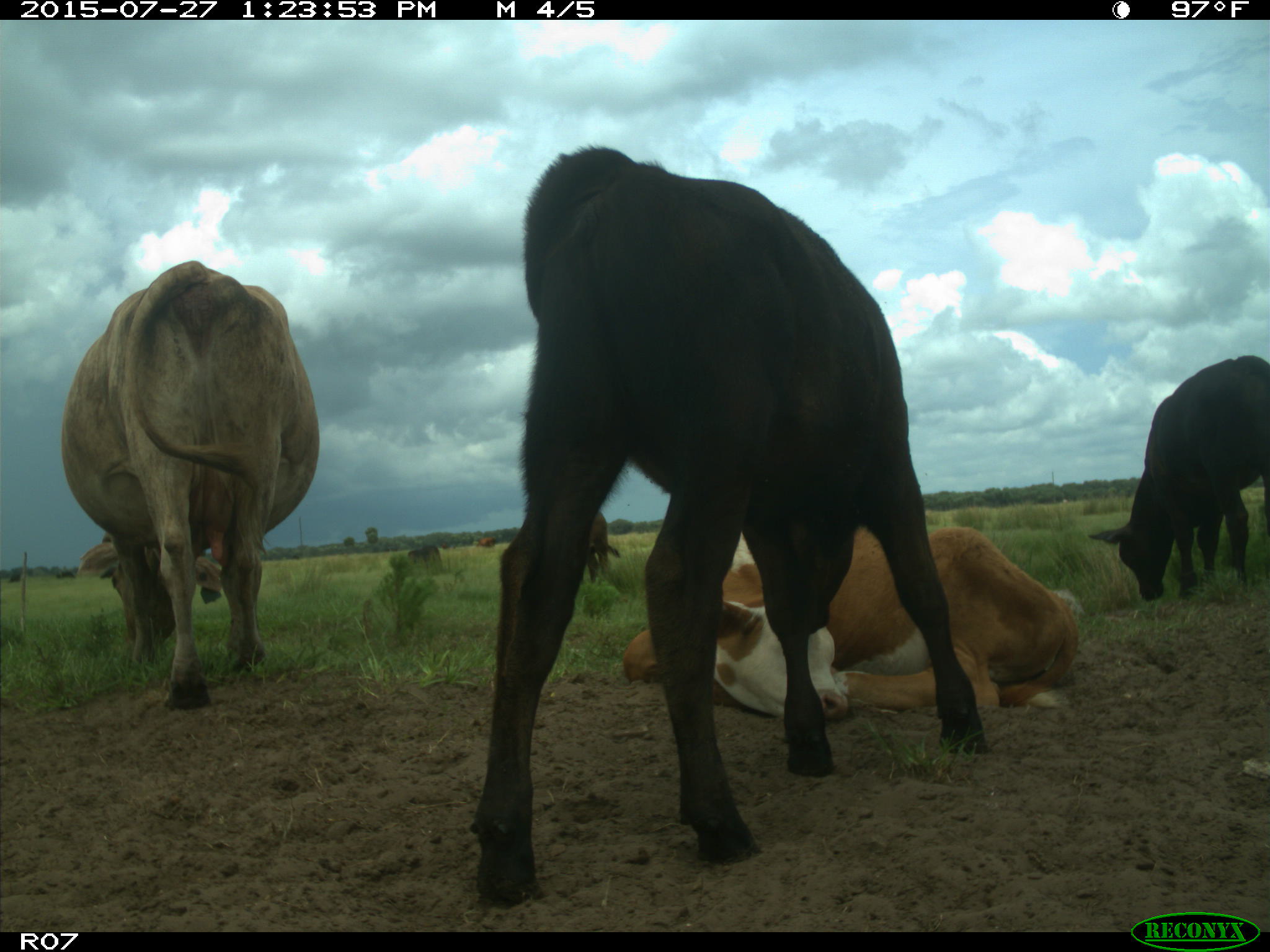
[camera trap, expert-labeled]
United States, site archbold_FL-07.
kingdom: Animalia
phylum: Chordata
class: Mammalia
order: Artiodactyla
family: Bovidae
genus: Bos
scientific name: Bos taurus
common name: domestic cow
Bos taurus (domestic cow).